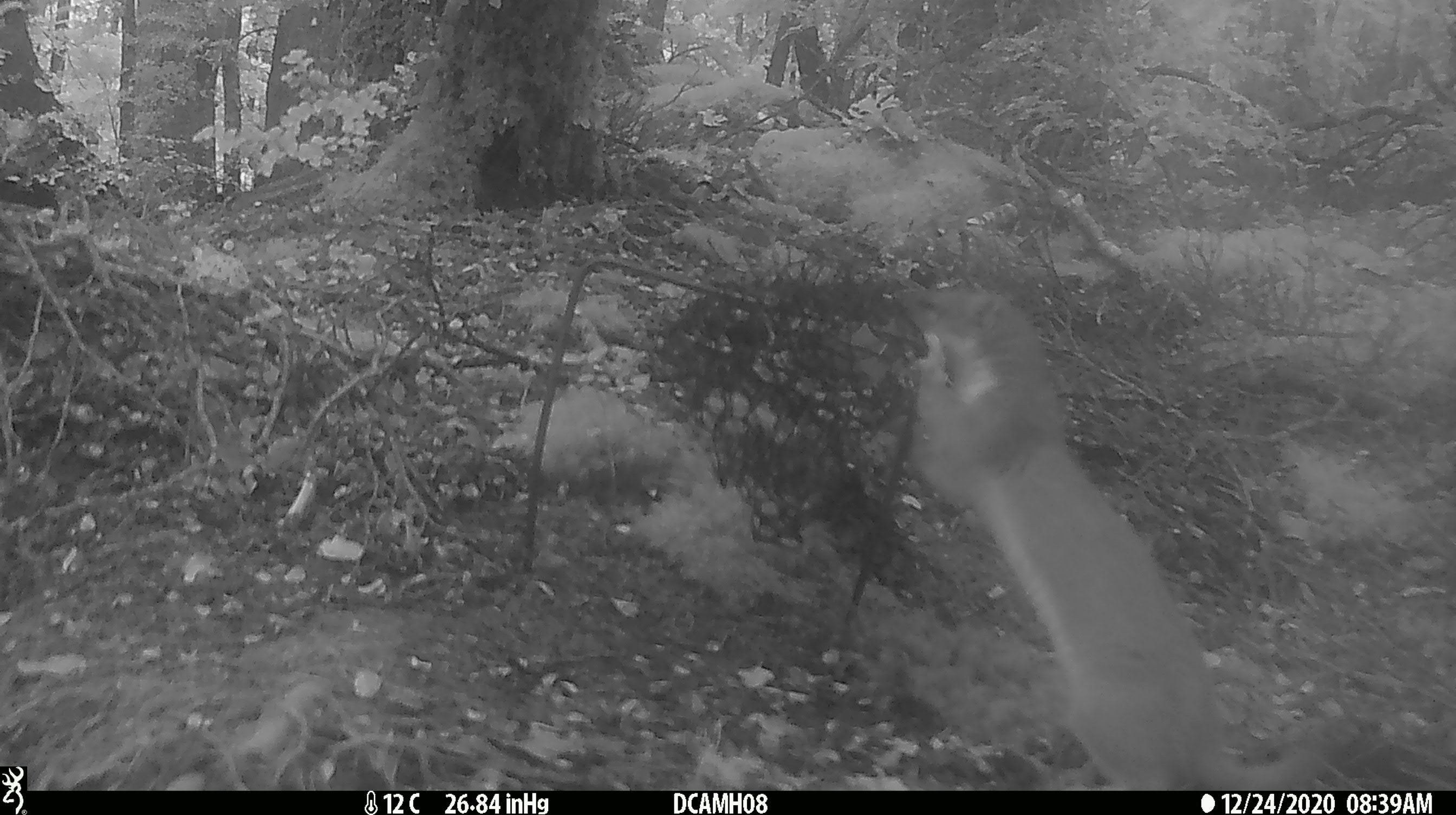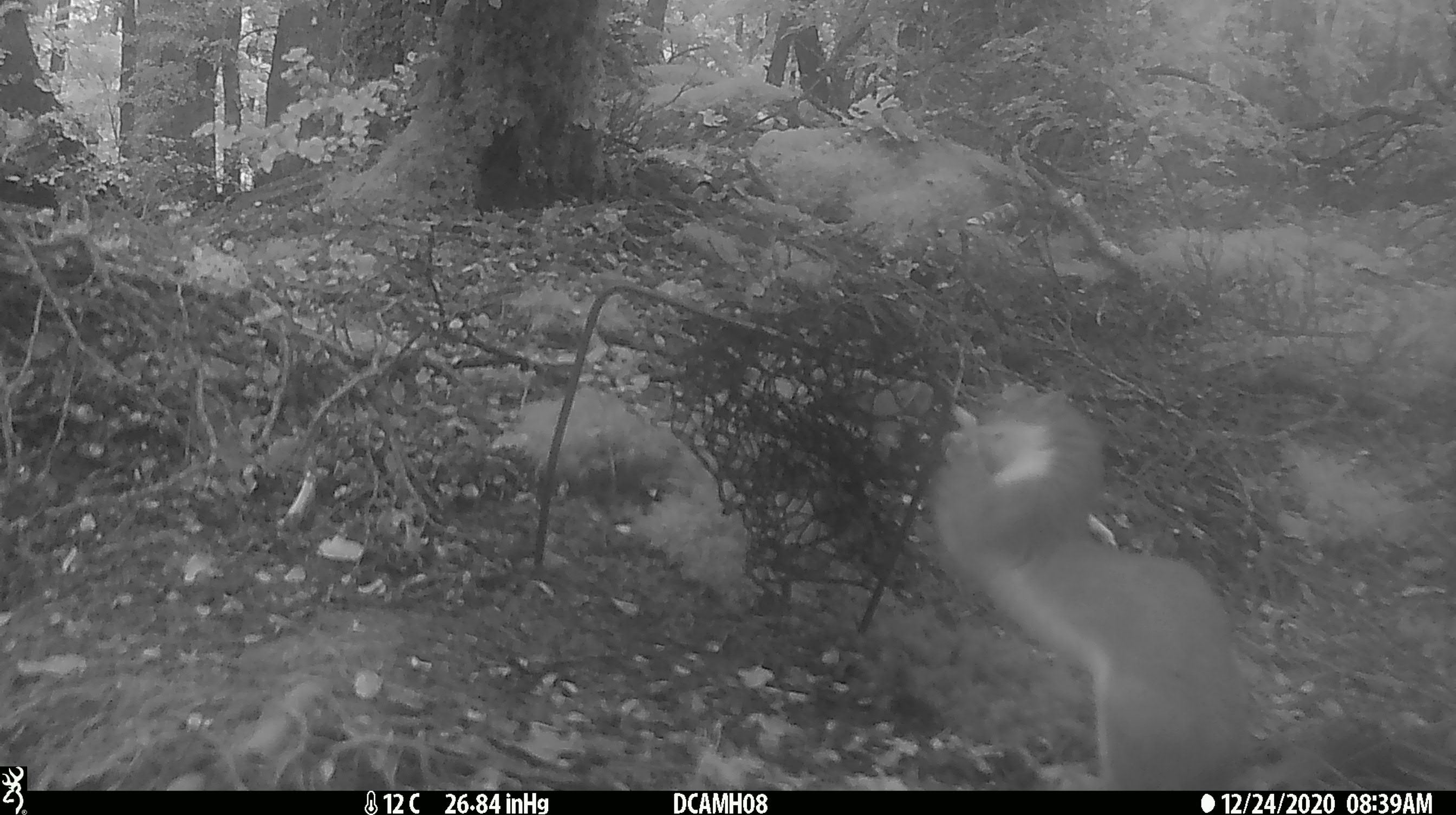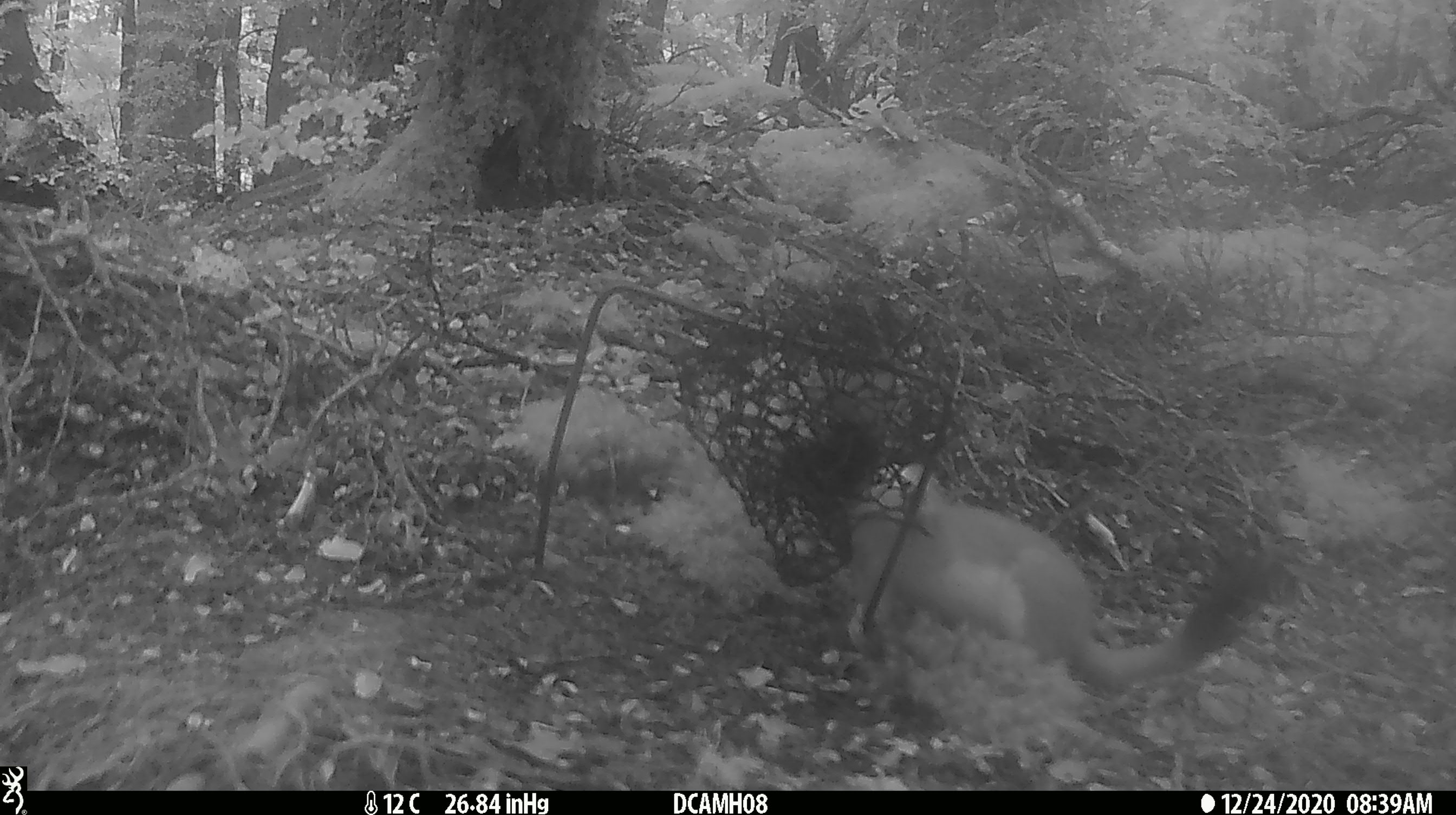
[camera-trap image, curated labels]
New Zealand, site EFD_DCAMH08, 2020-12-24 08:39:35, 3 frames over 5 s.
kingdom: Animalia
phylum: Chordata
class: Mammalia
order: Carnivora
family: Mustelidae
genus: Mustela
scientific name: Mustela erminea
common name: stoat